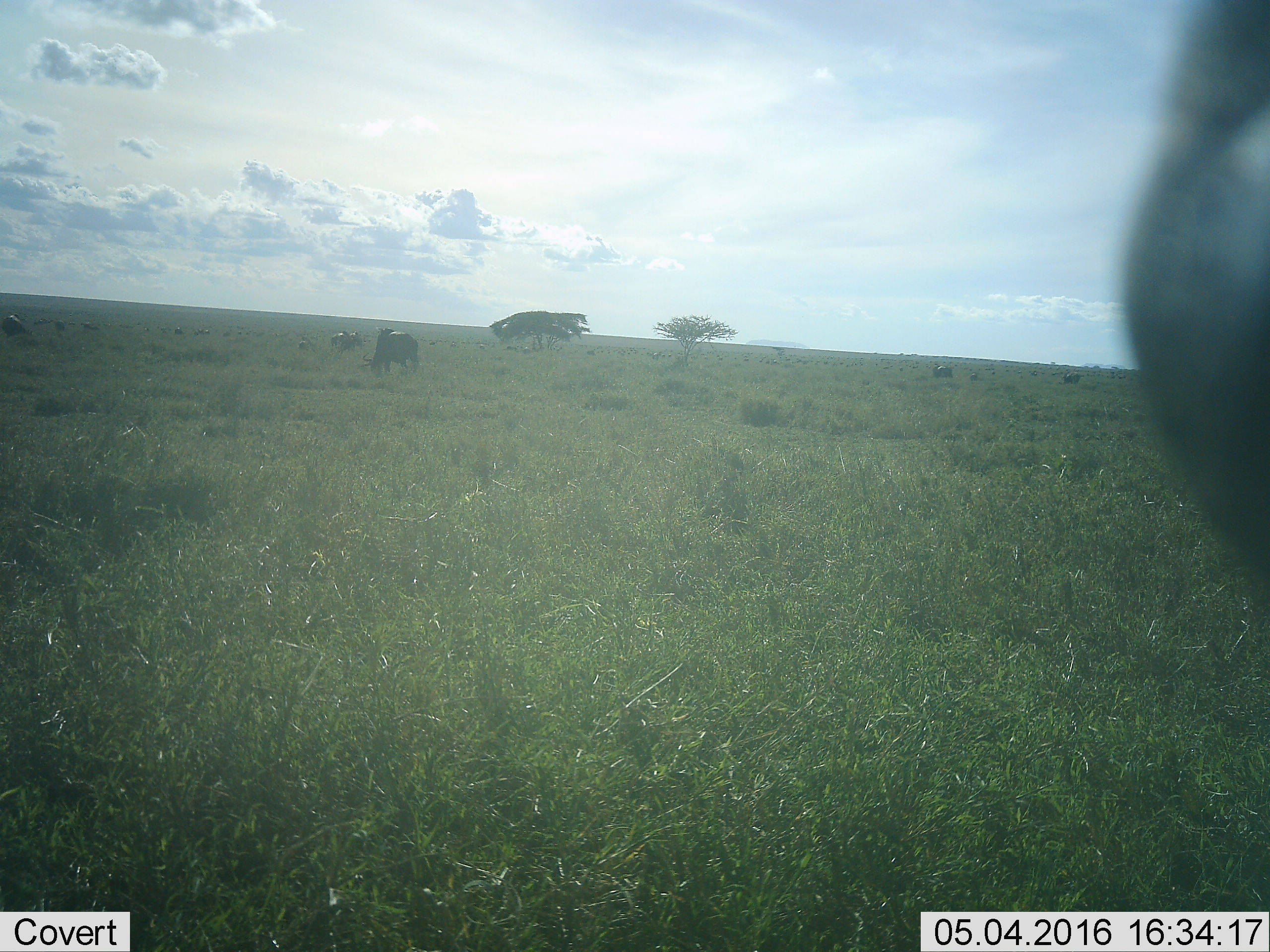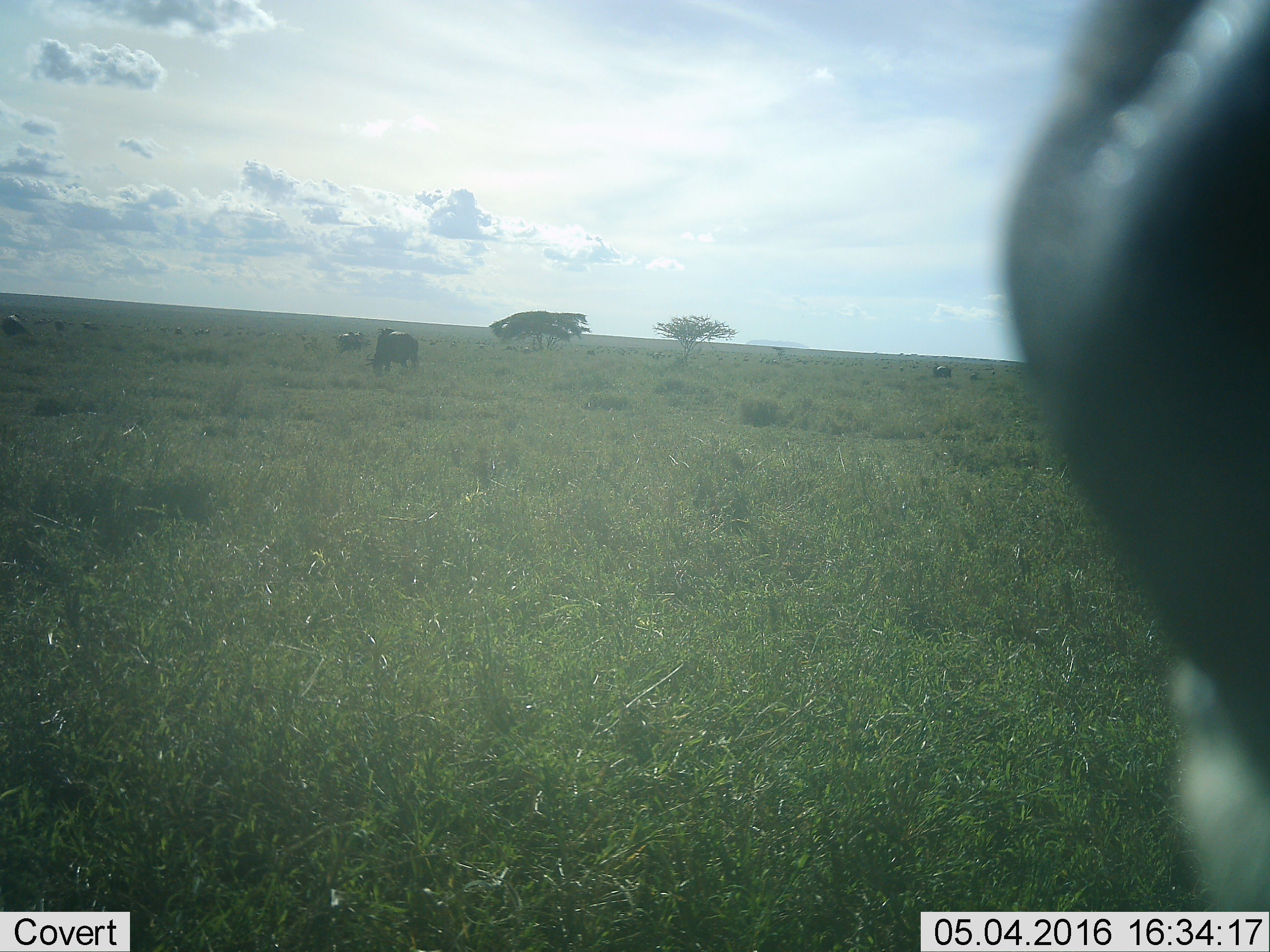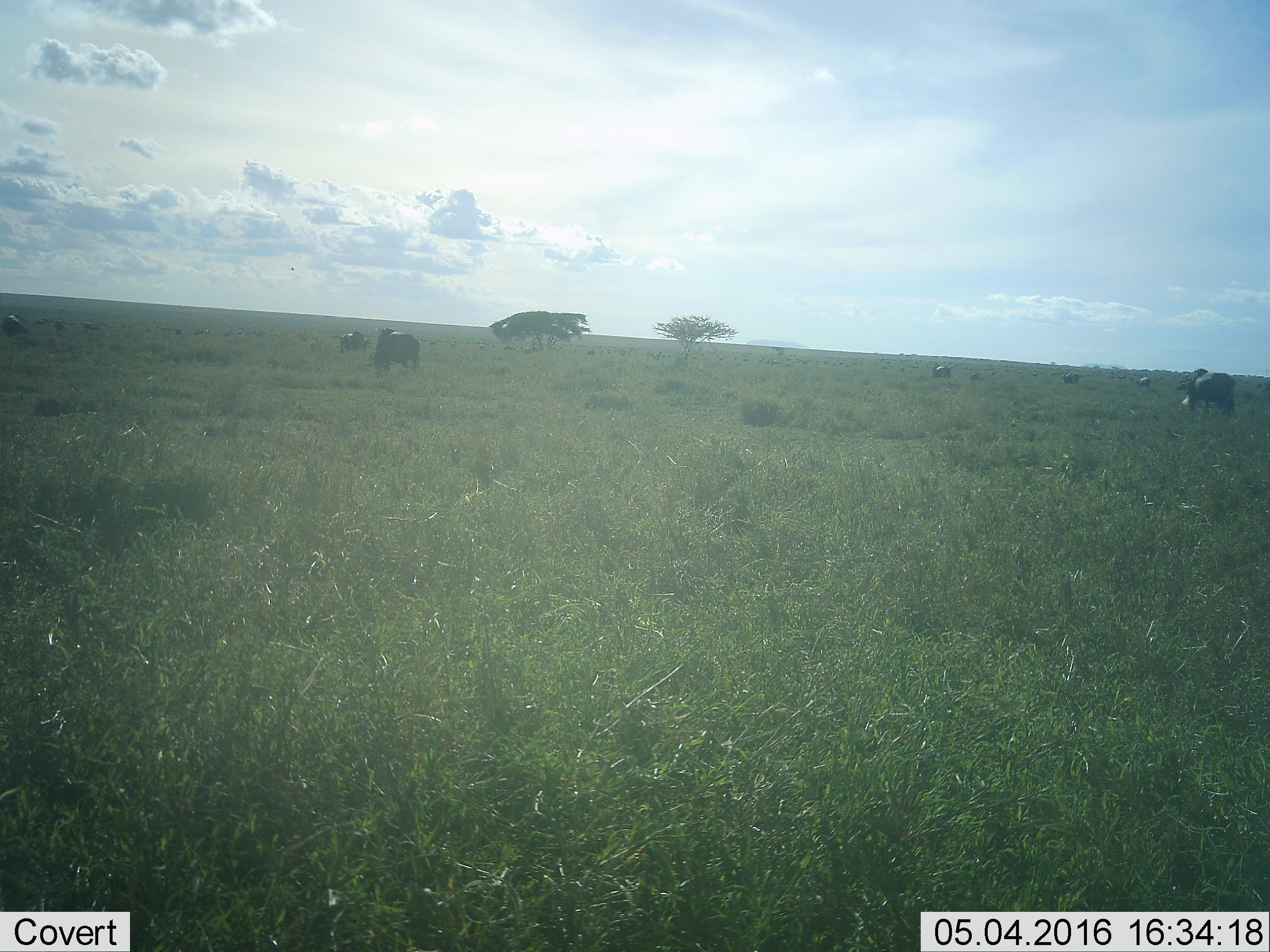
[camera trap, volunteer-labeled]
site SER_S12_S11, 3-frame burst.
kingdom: Animalia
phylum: Chordata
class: Mammalia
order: Artiodactyla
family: Bovidae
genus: Connochaetes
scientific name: Connochaetes taurinus taurinus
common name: blue wildebeest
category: wildebeestblue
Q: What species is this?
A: Wildebeestblue (blue wildebeest) (Connochaetes taurinus taurinus).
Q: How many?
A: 51+.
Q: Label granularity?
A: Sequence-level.